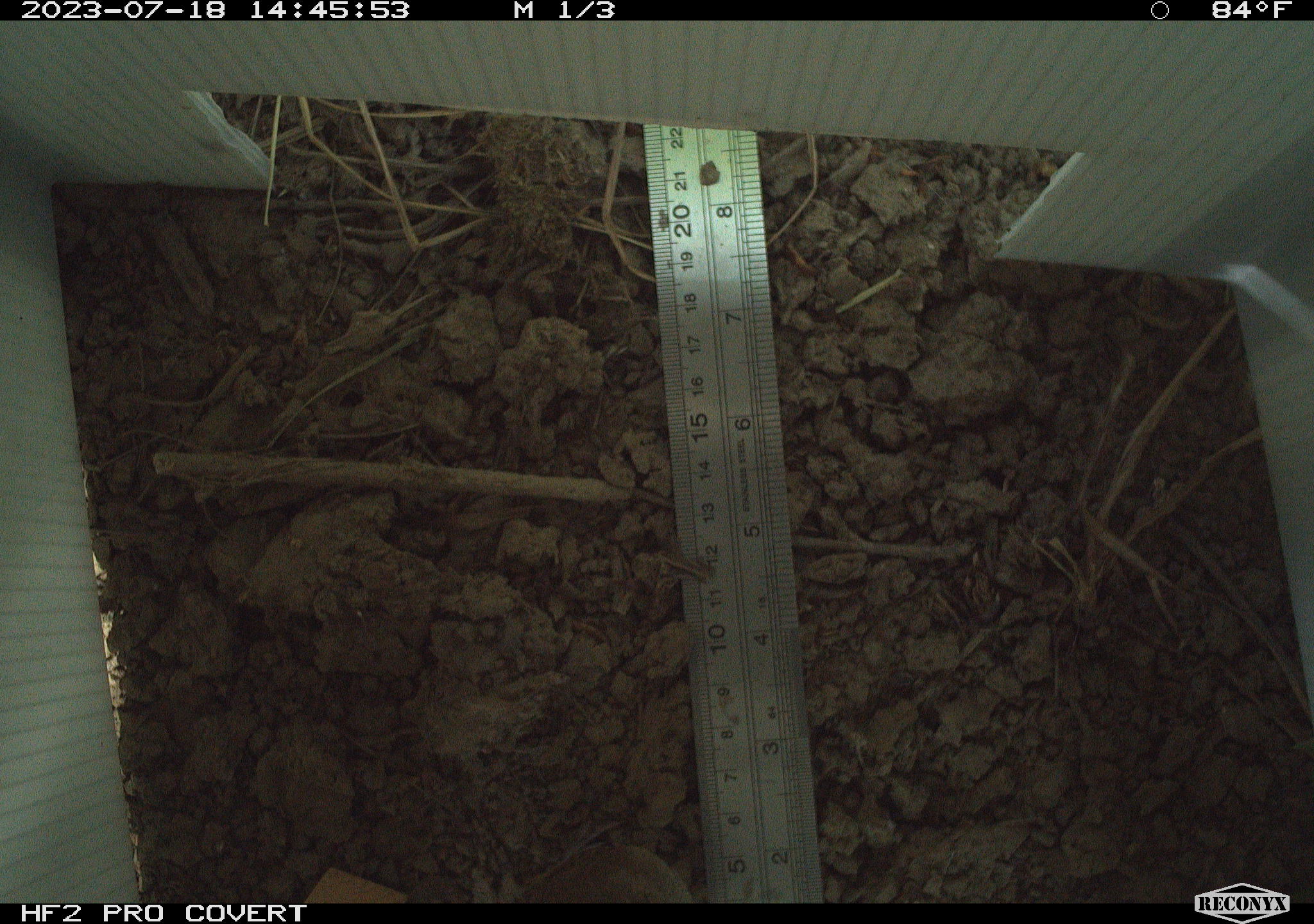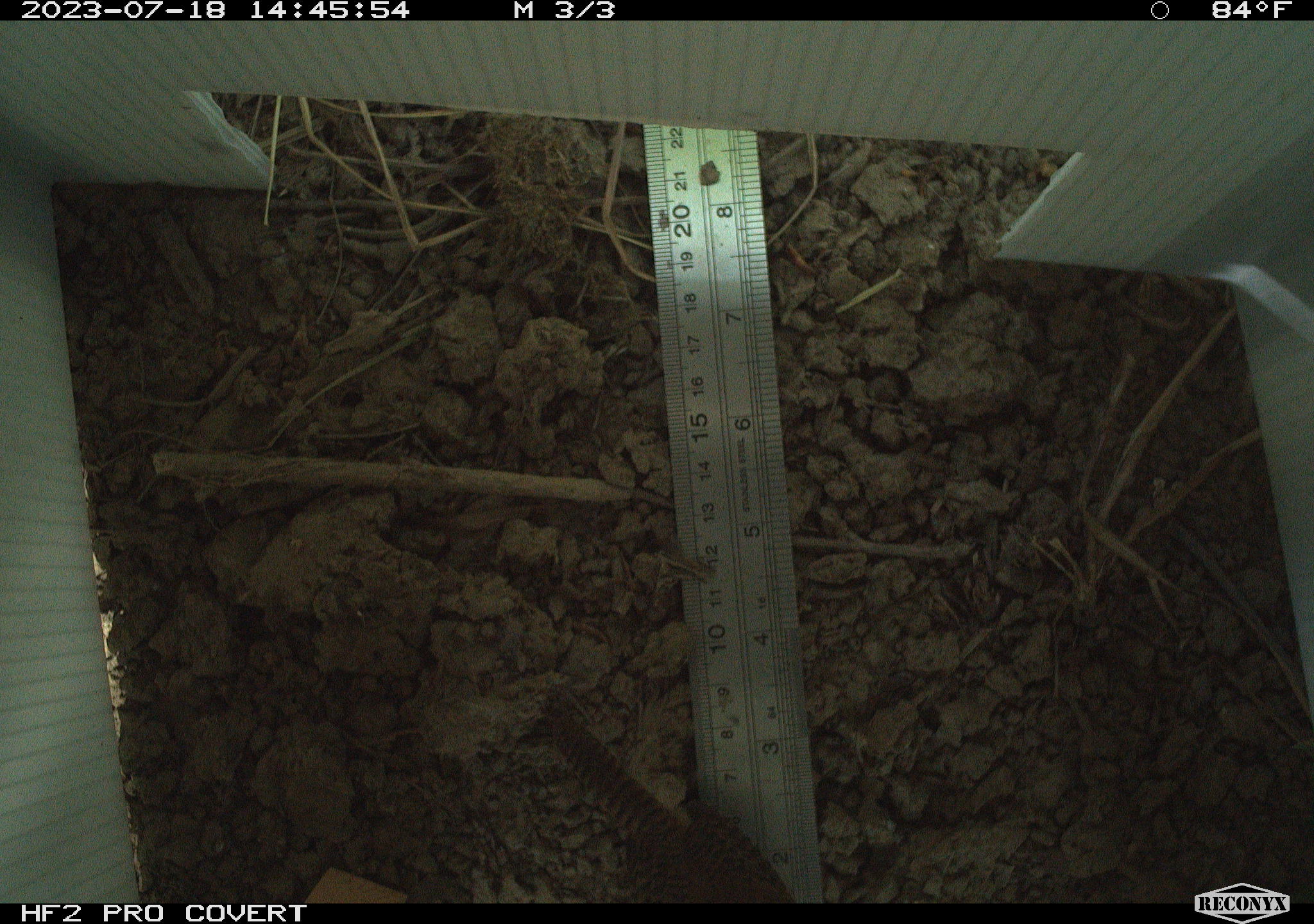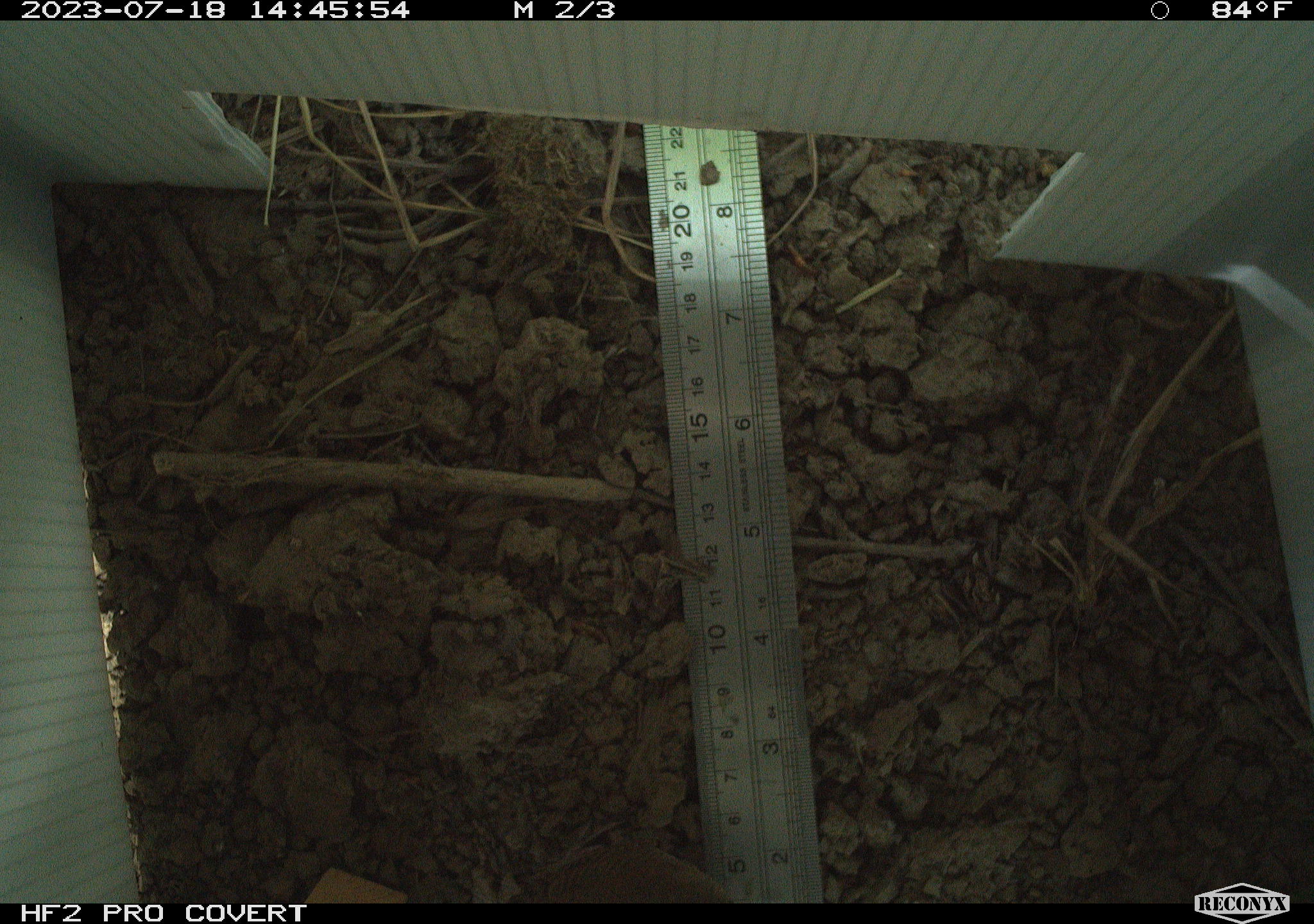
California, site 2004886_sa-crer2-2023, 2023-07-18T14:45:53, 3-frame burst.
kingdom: Animalia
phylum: Chordata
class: Aves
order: Passeriformes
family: Troglodytidae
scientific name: Troglodytidae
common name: wren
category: troglodytidae family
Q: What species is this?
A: Troglodytidae family (wren) (Troglodytidae).